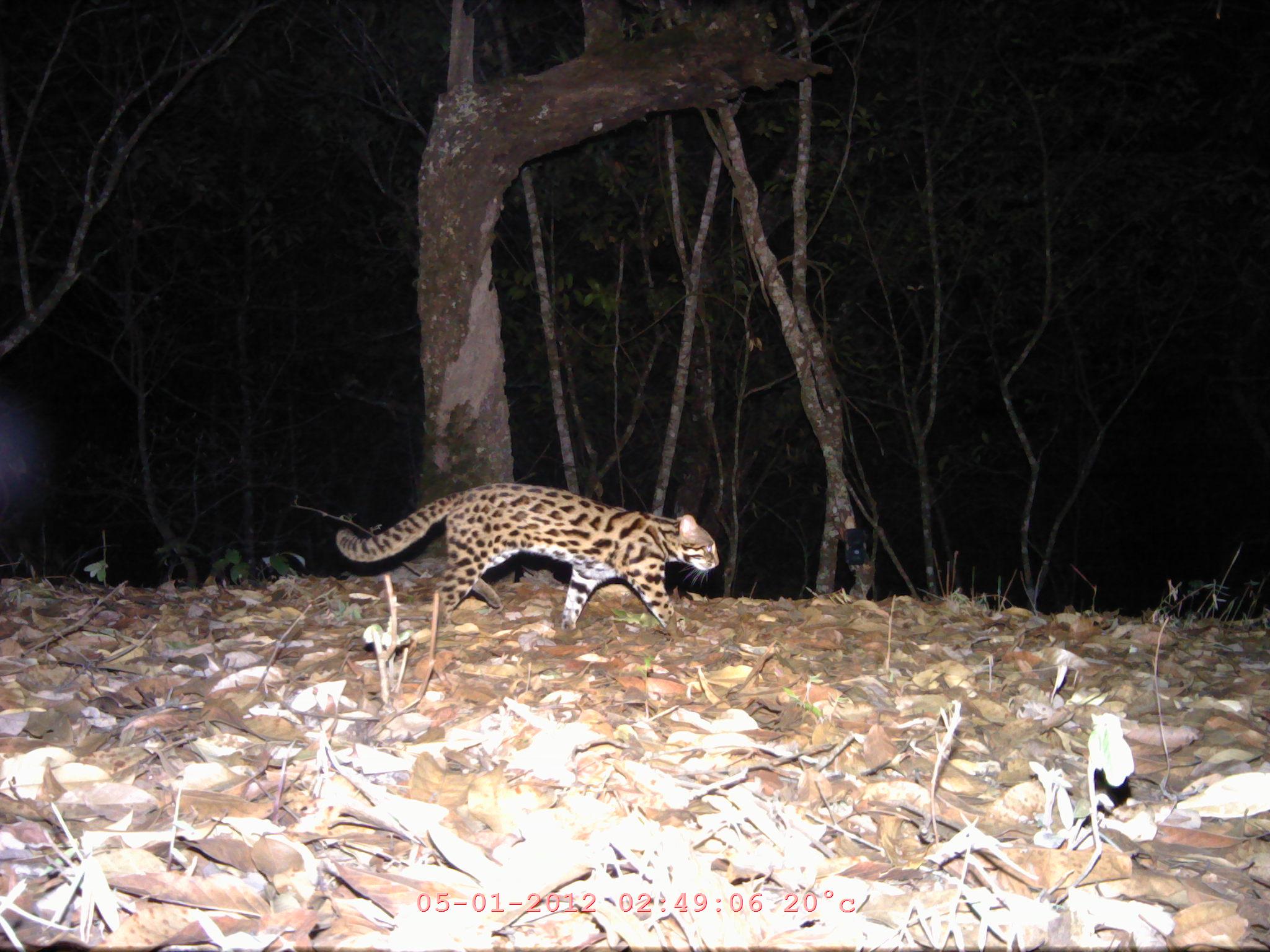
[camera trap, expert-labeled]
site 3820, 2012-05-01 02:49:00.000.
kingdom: Animalia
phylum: Chordata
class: Mammalia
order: Carnivora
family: Felidae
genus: Prionailurus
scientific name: Prionailurus bengalensis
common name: mainland leopard cat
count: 1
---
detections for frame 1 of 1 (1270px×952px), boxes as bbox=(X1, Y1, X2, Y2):
prionailurus bengalensis: bbox=(336, 481, 719, 643)